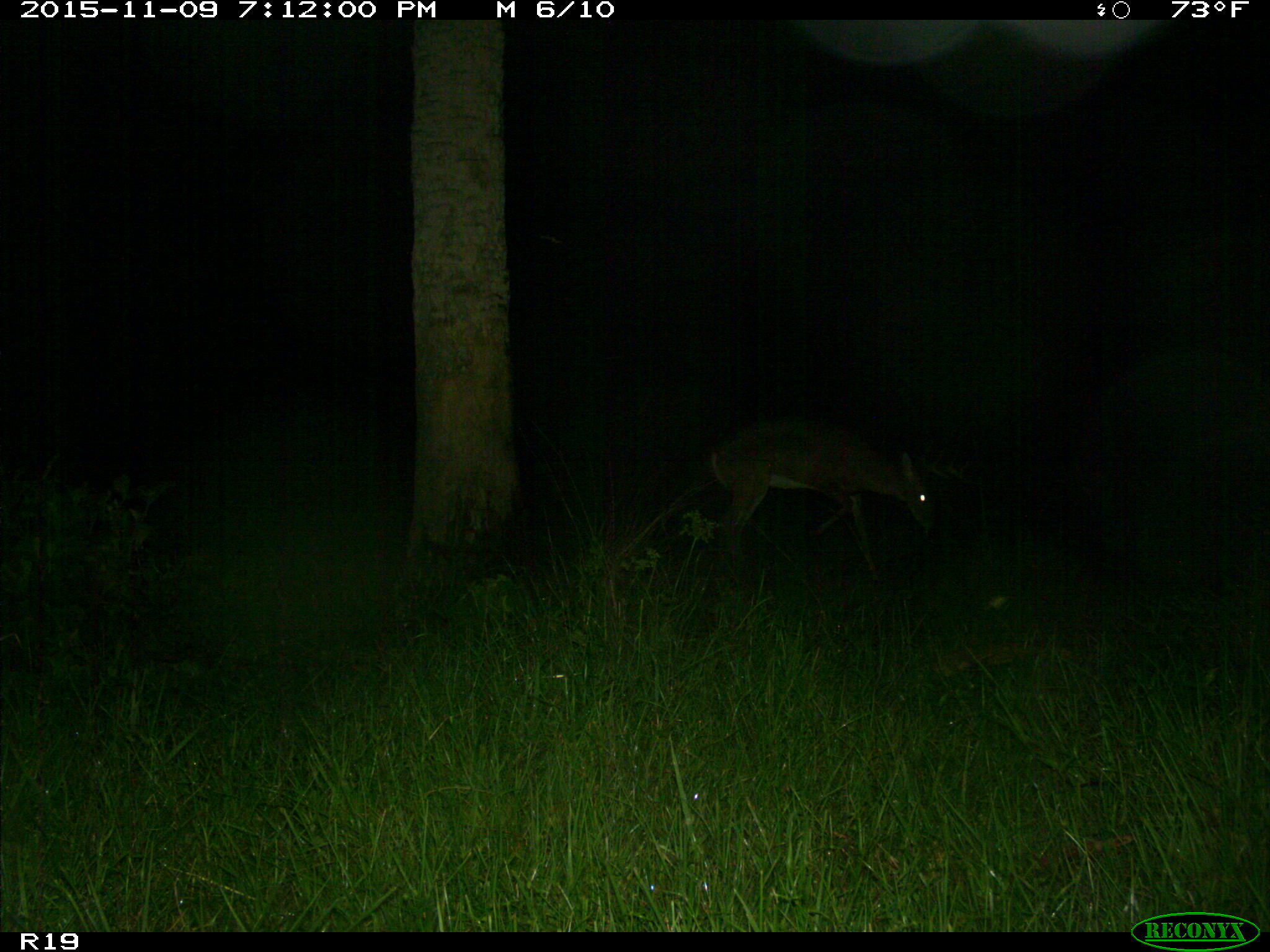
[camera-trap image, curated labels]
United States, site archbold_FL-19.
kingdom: Animalia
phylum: Chordata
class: Mammalia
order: Artiodactyla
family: Cervidae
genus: Odocoileus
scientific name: Odocoileus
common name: deer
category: unidentified deer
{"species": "unidentified deer (deer) (Odocoileus)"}